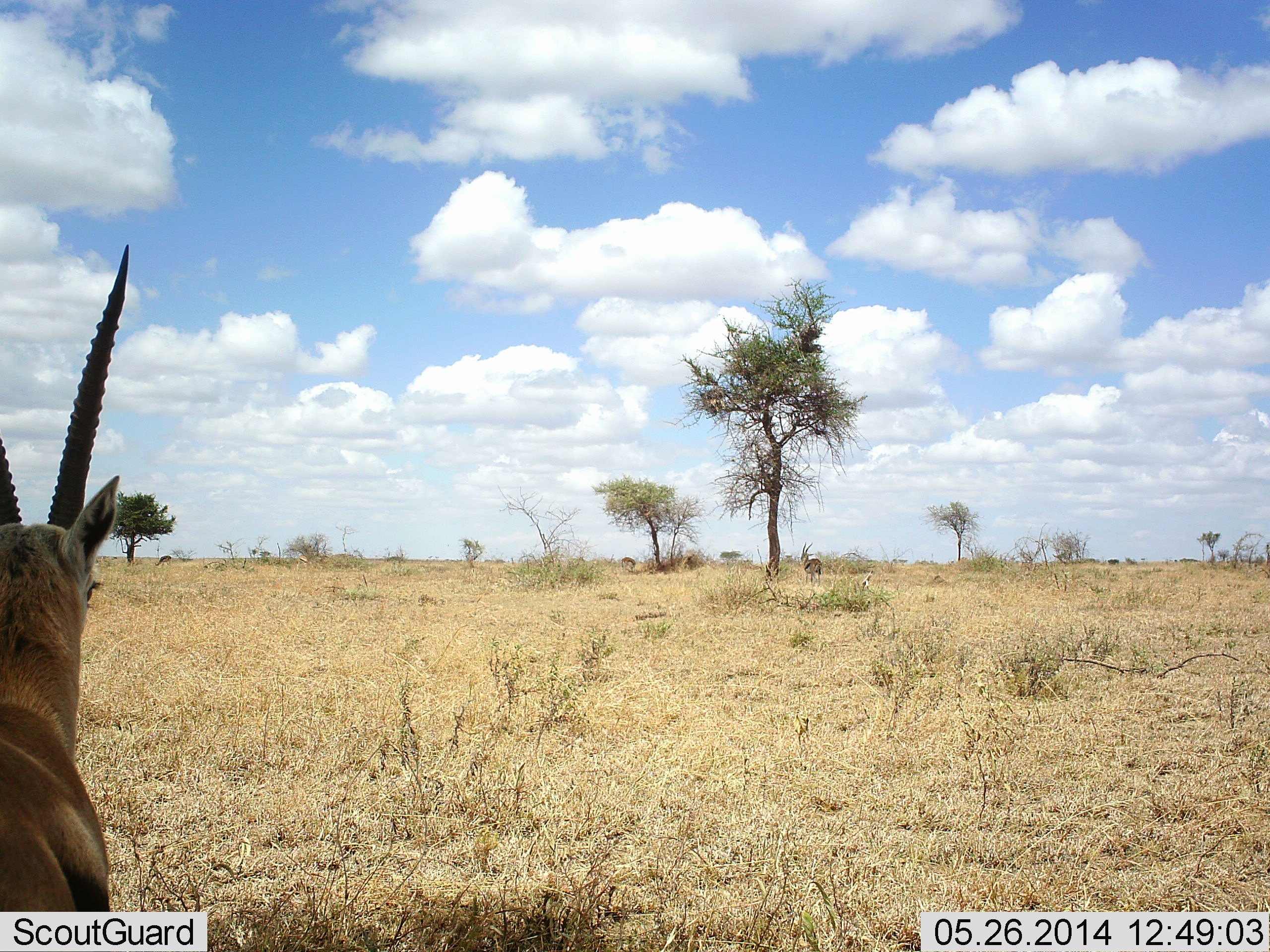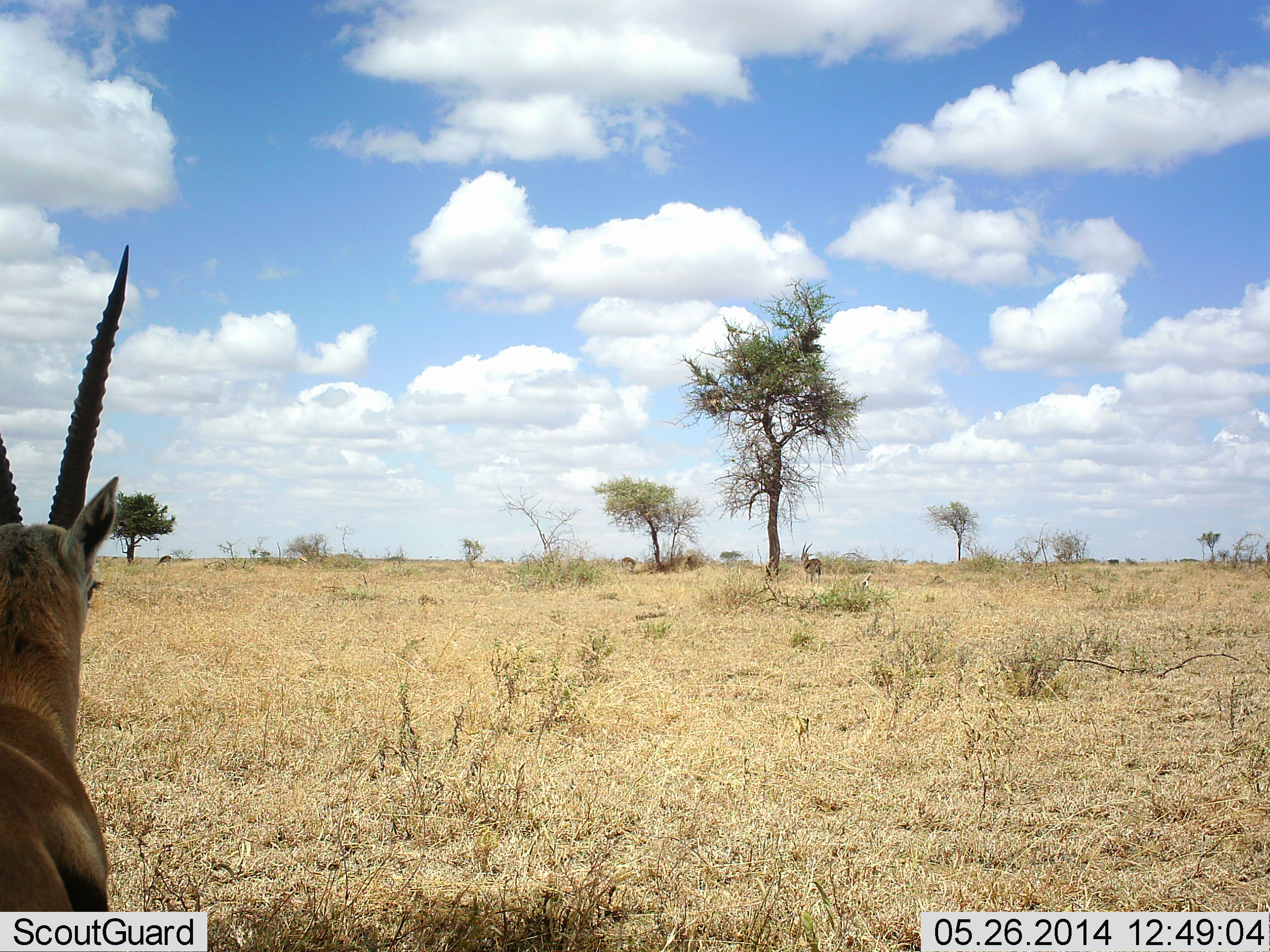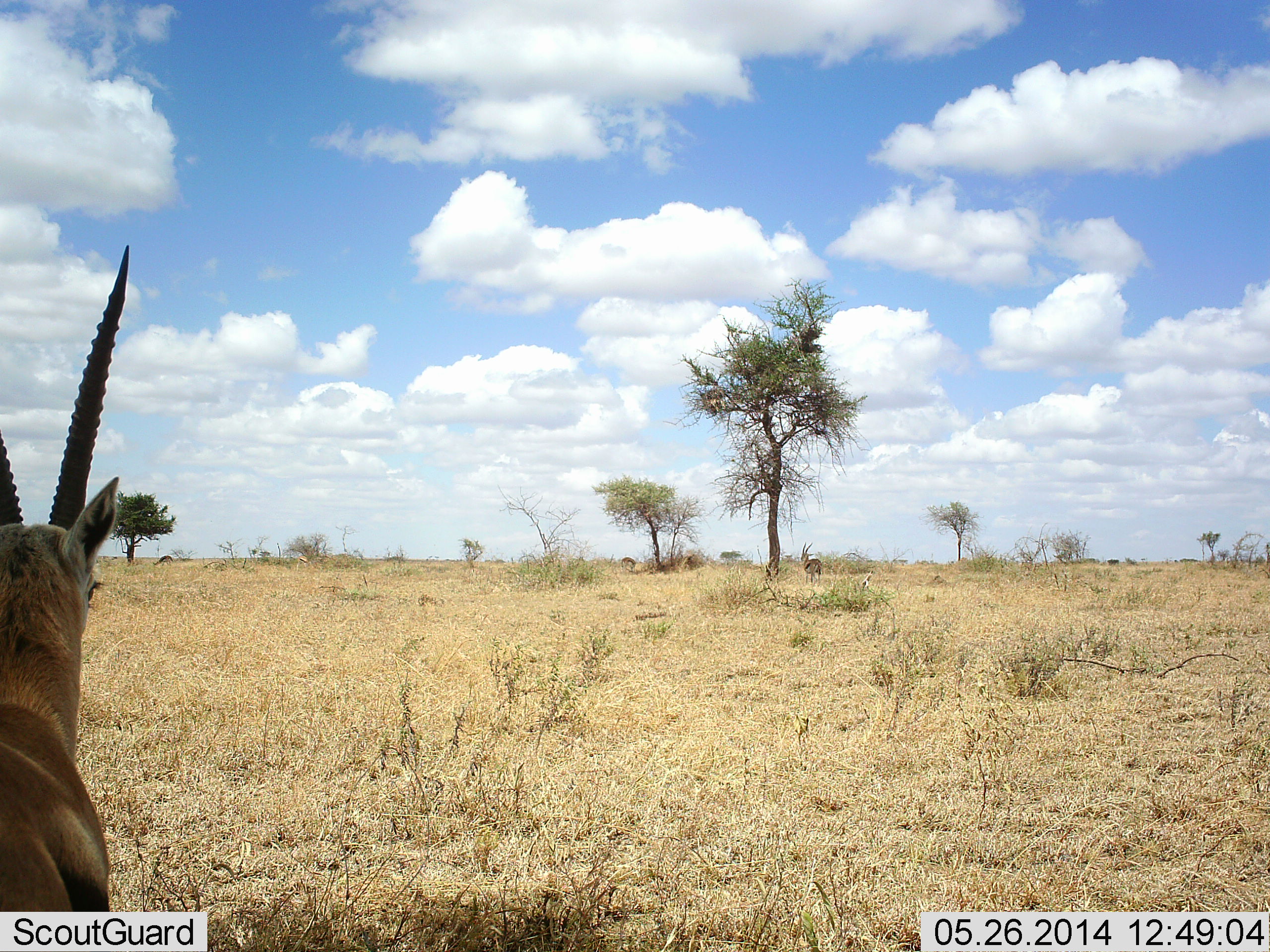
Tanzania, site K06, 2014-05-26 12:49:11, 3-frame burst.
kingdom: Animalia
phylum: Chordata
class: Mammalia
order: Artiodactyla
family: Bovidae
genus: Eudorcas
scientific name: Eudorcas thomsonii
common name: thomson's gazelle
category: gazellethomsons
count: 2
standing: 100%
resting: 0%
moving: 0%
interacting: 0%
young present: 0%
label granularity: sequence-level